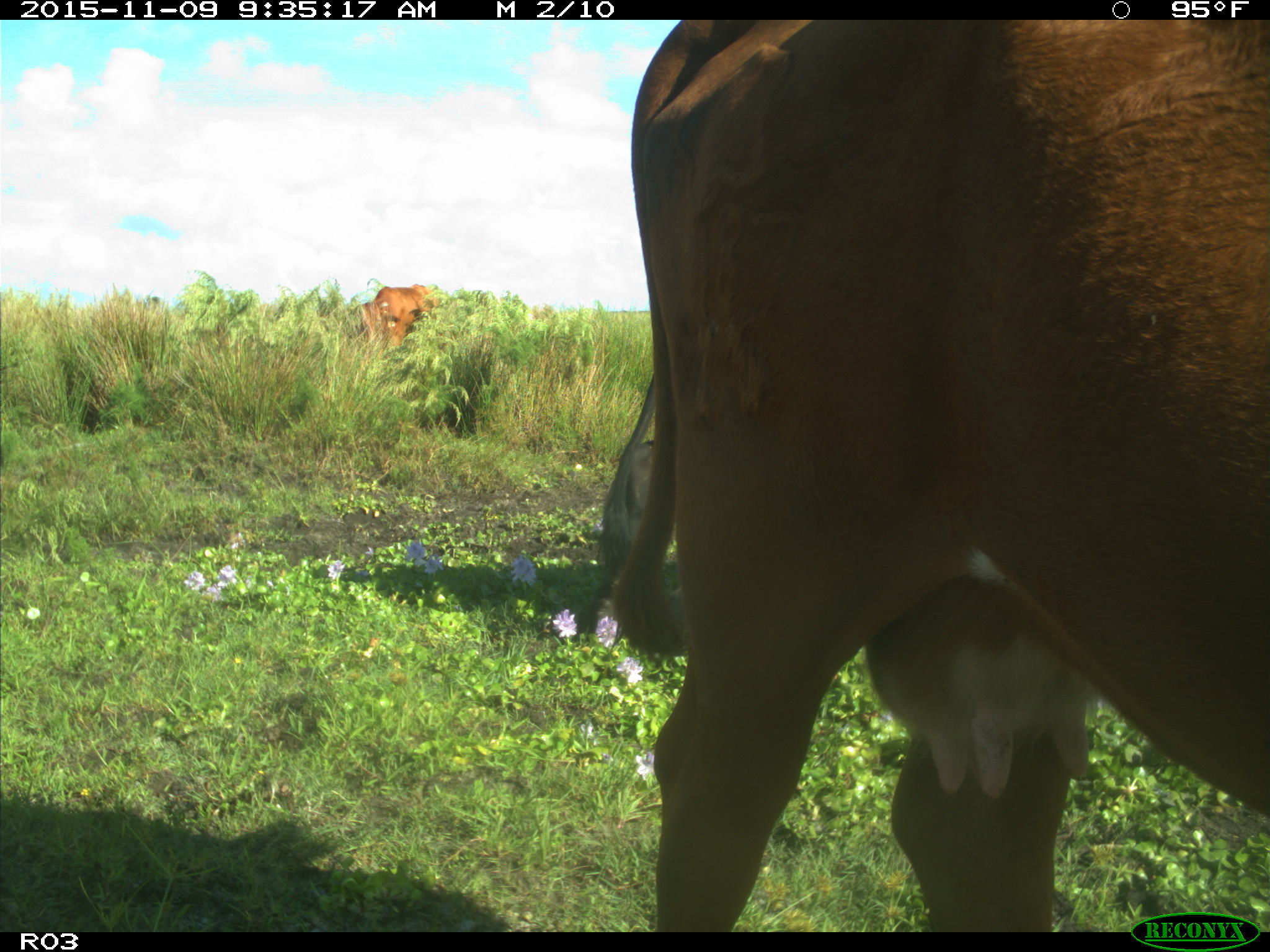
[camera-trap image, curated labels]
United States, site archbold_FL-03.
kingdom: Animalia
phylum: Chordata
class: Mammalia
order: Artiodactyla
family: Bovidae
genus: Bos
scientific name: Bos taurus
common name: domestic cow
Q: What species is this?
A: Bos taurus (domestic cow).